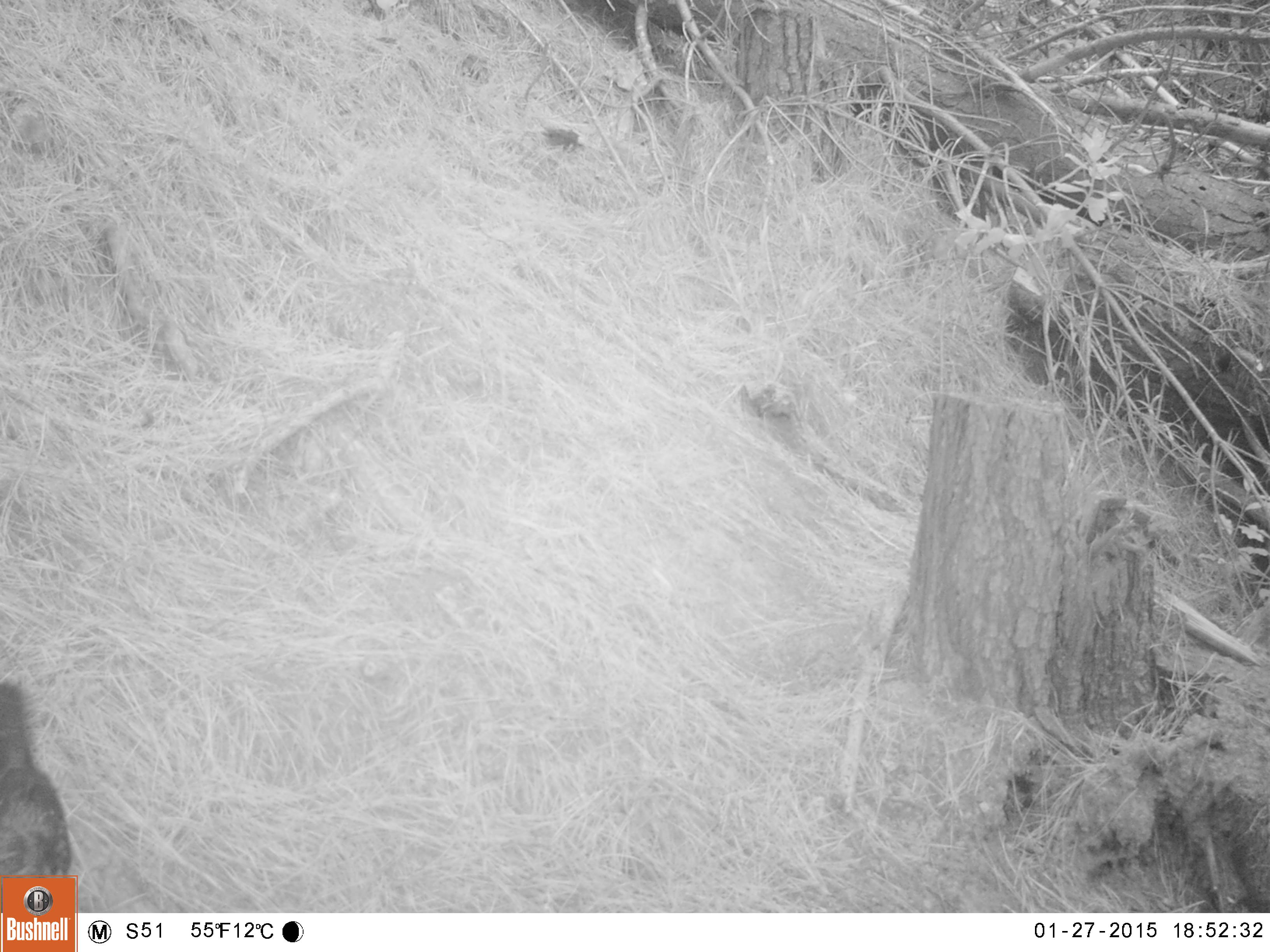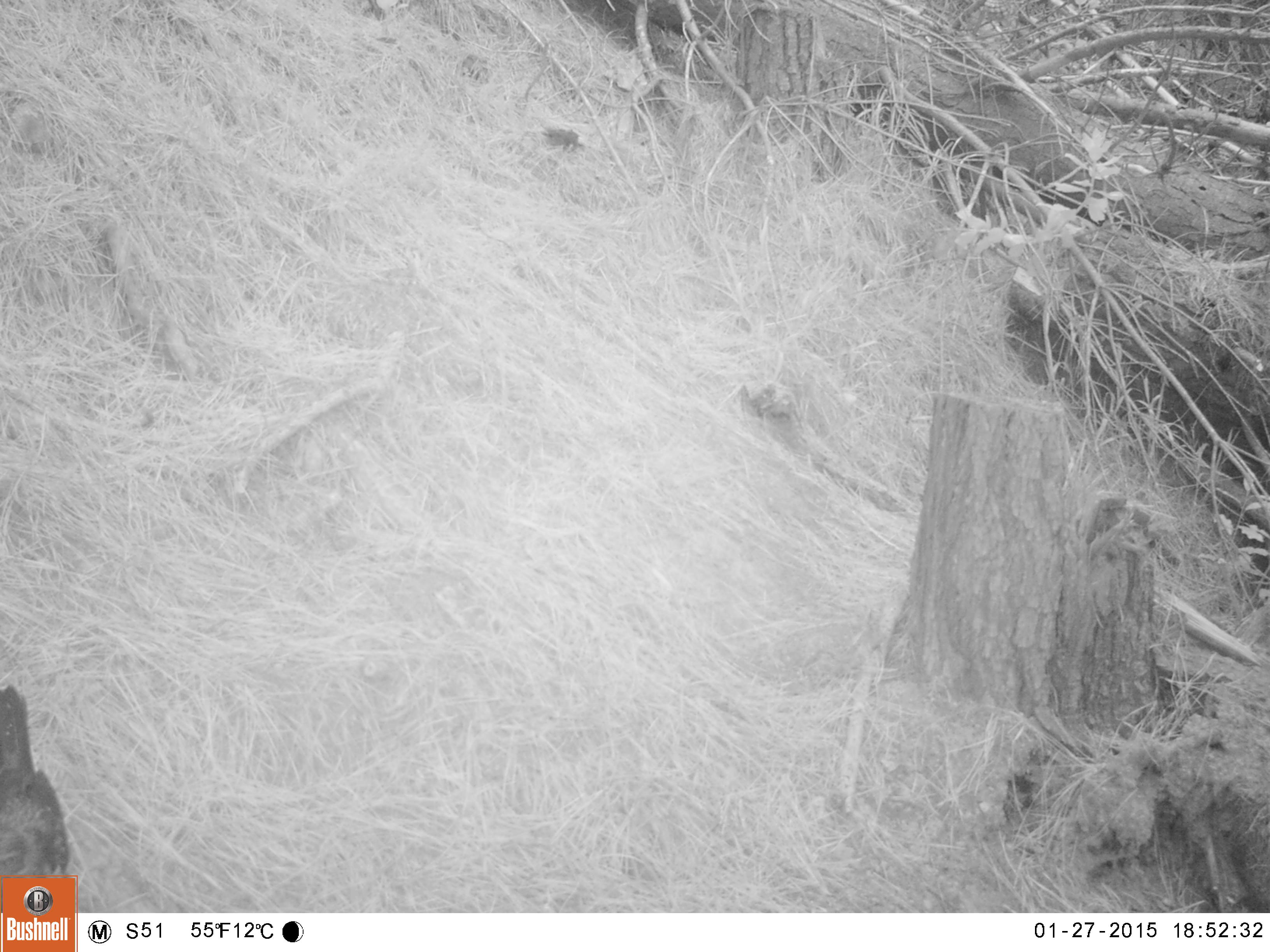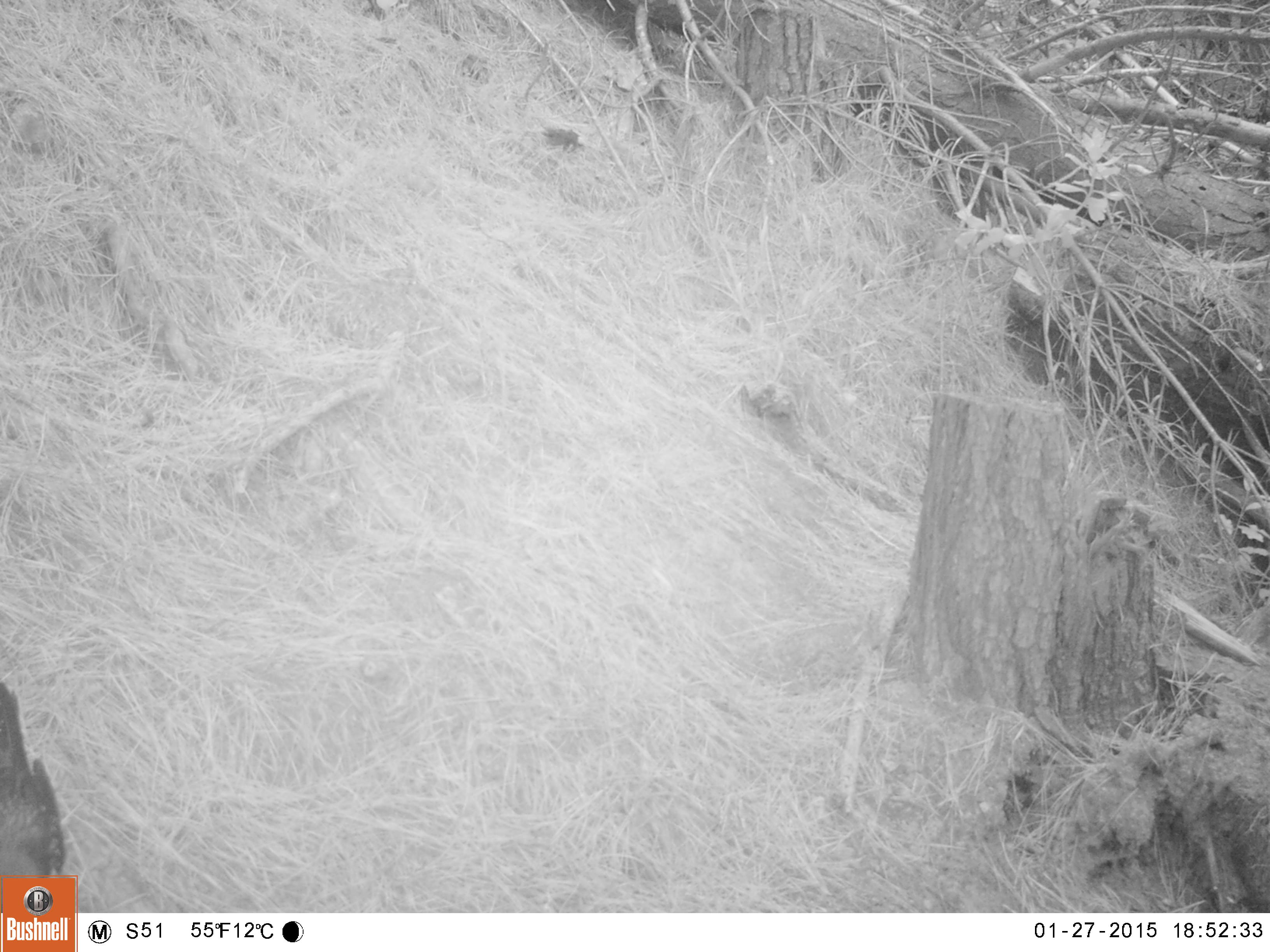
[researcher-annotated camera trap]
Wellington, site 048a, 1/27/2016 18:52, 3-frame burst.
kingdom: Animalia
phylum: Chordata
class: Aves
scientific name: Aves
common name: bird